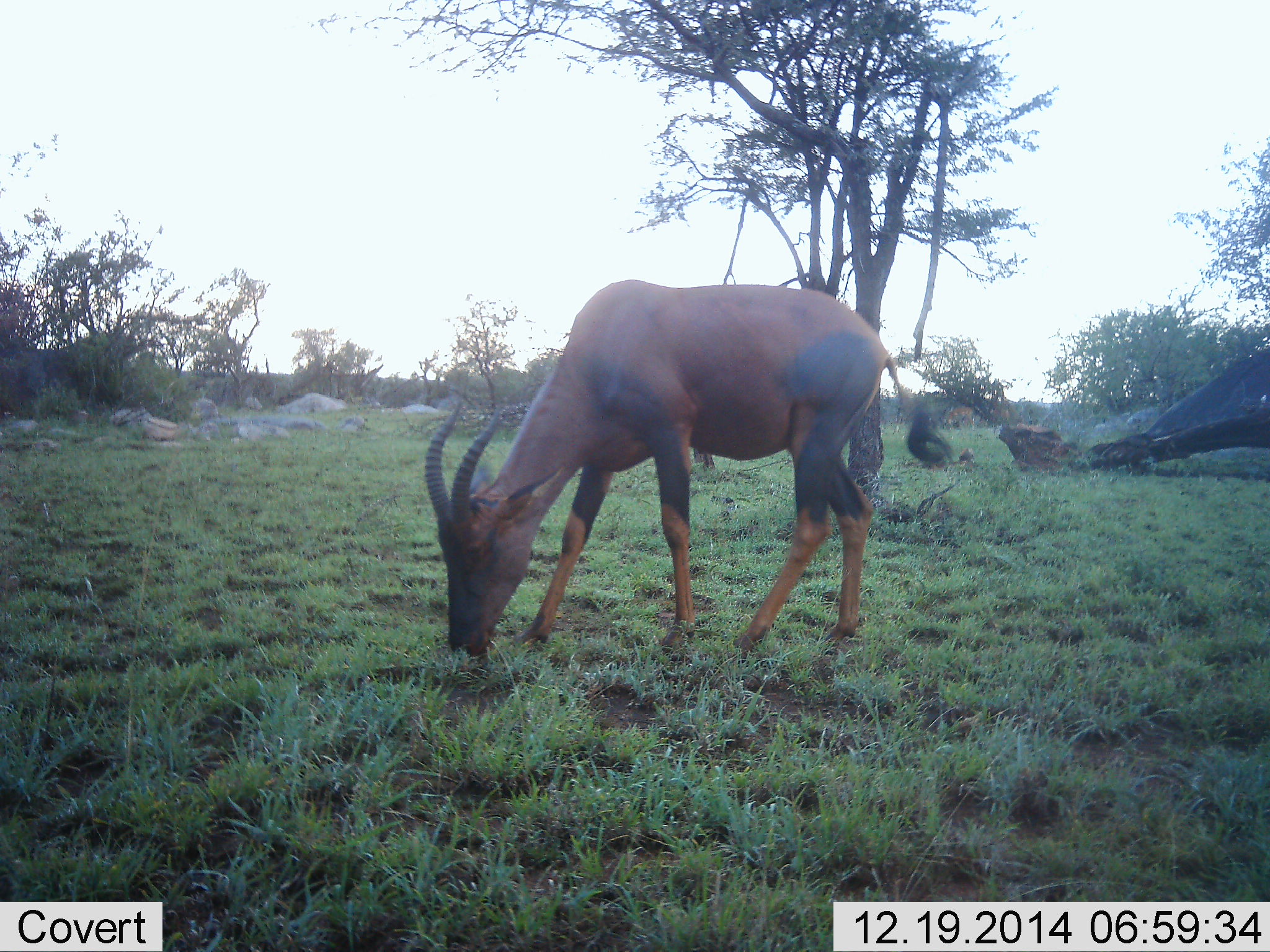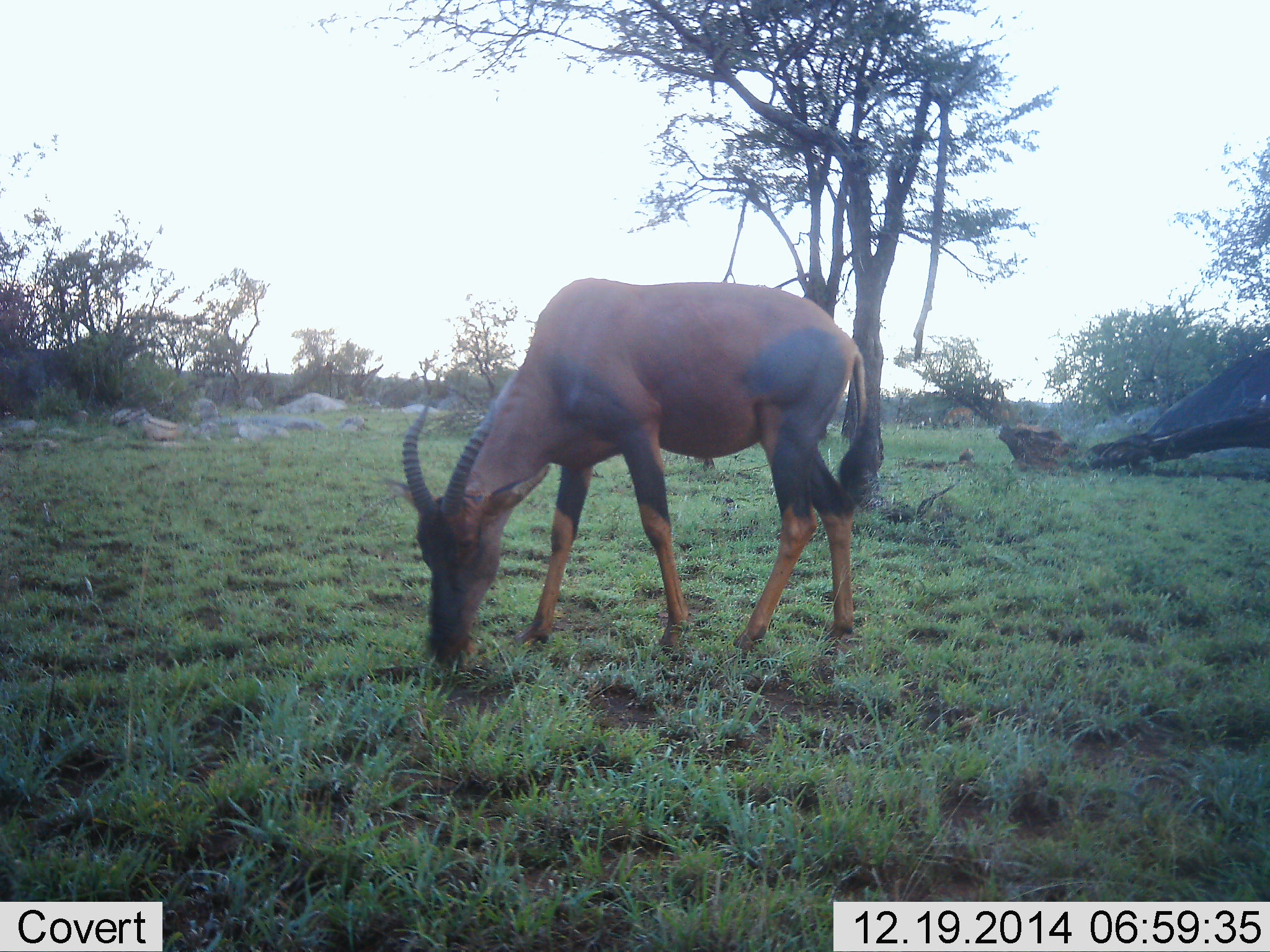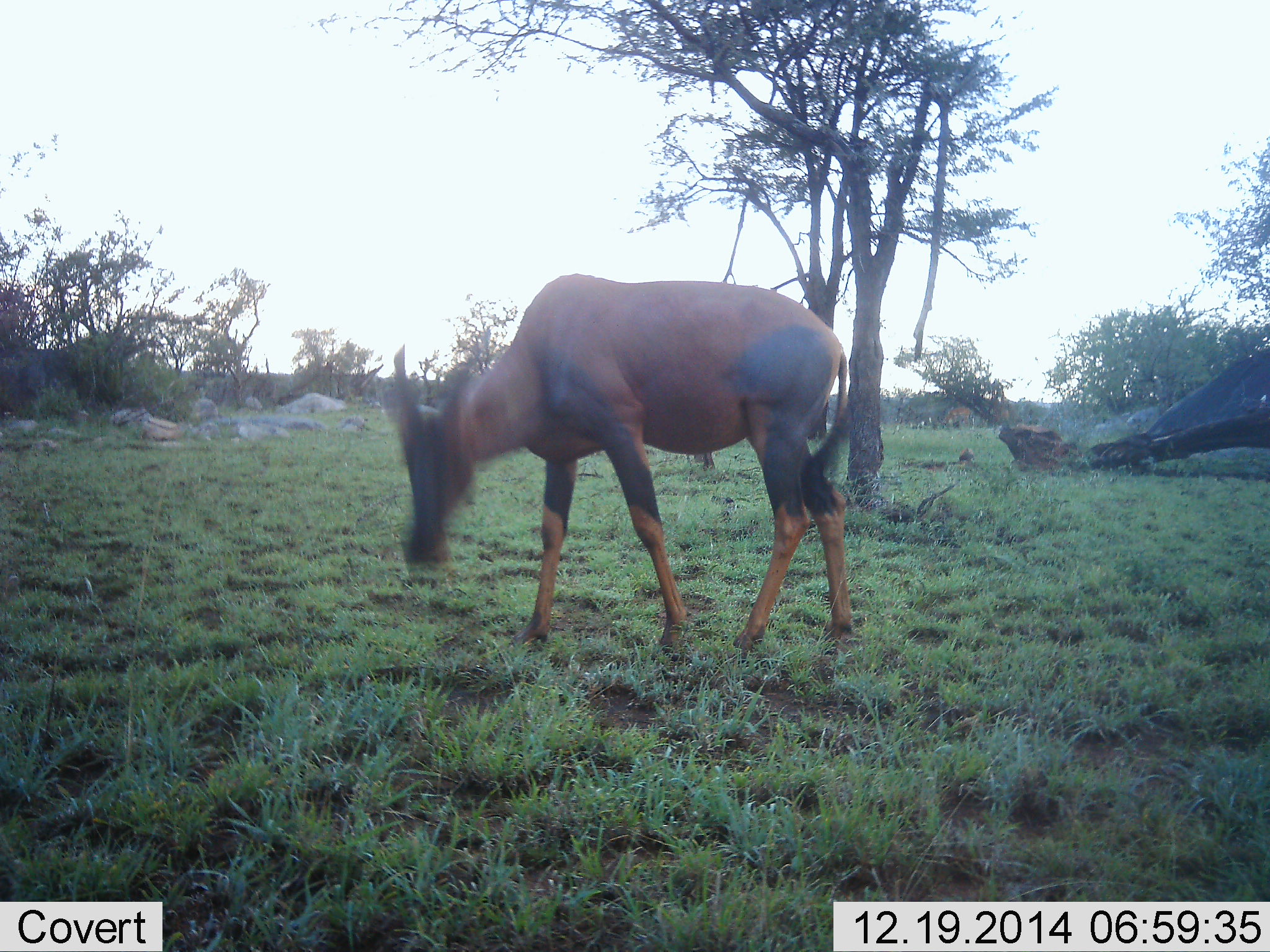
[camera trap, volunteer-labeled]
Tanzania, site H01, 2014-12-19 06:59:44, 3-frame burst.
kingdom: Animalia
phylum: Chordata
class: Mammalia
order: Artiodactyla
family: Bovidae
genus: Damaliscus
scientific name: Damaliscus lunatus jimela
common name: topi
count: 1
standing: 20%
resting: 0%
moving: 0%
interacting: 0%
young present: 0%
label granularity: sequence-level